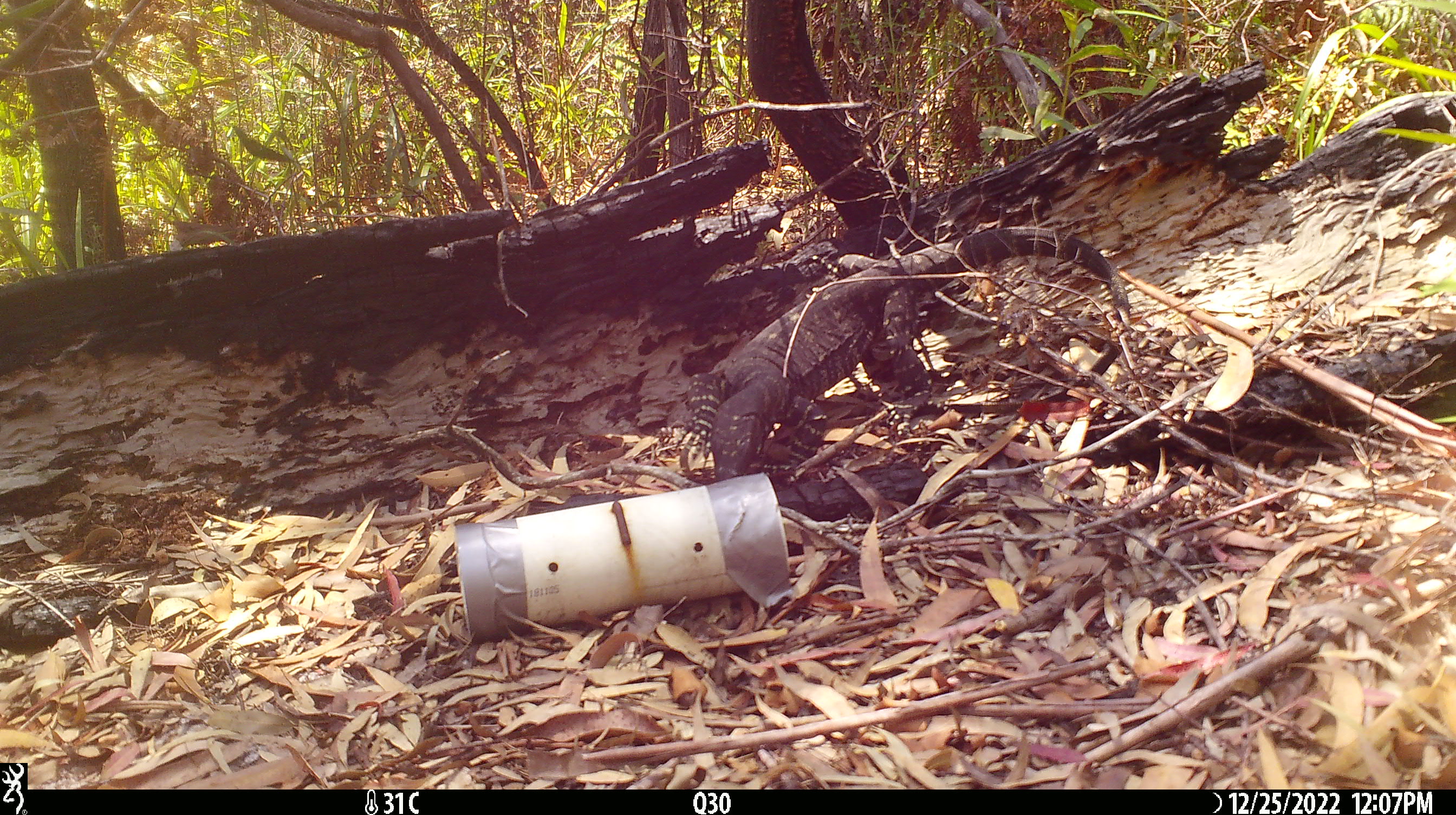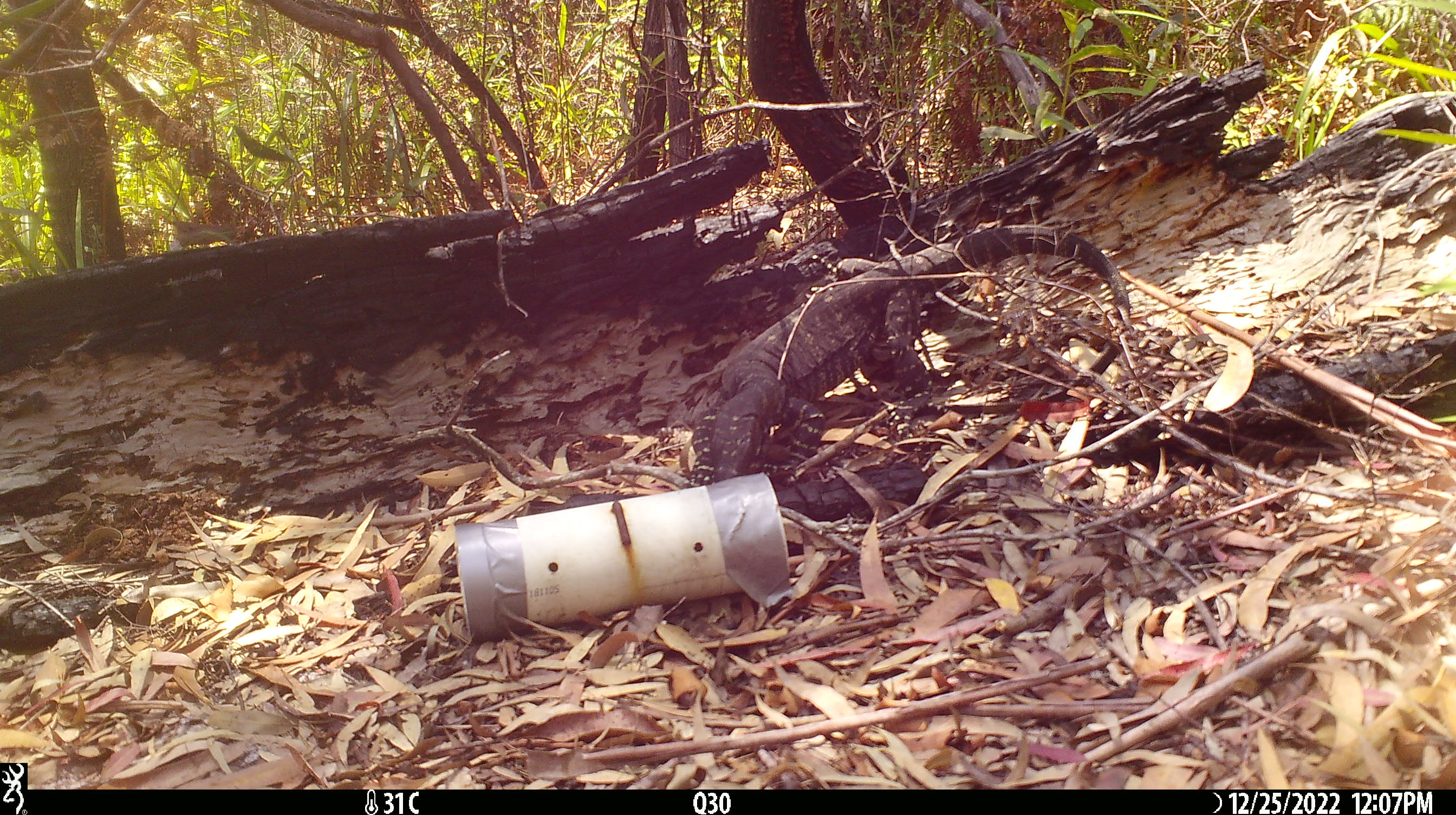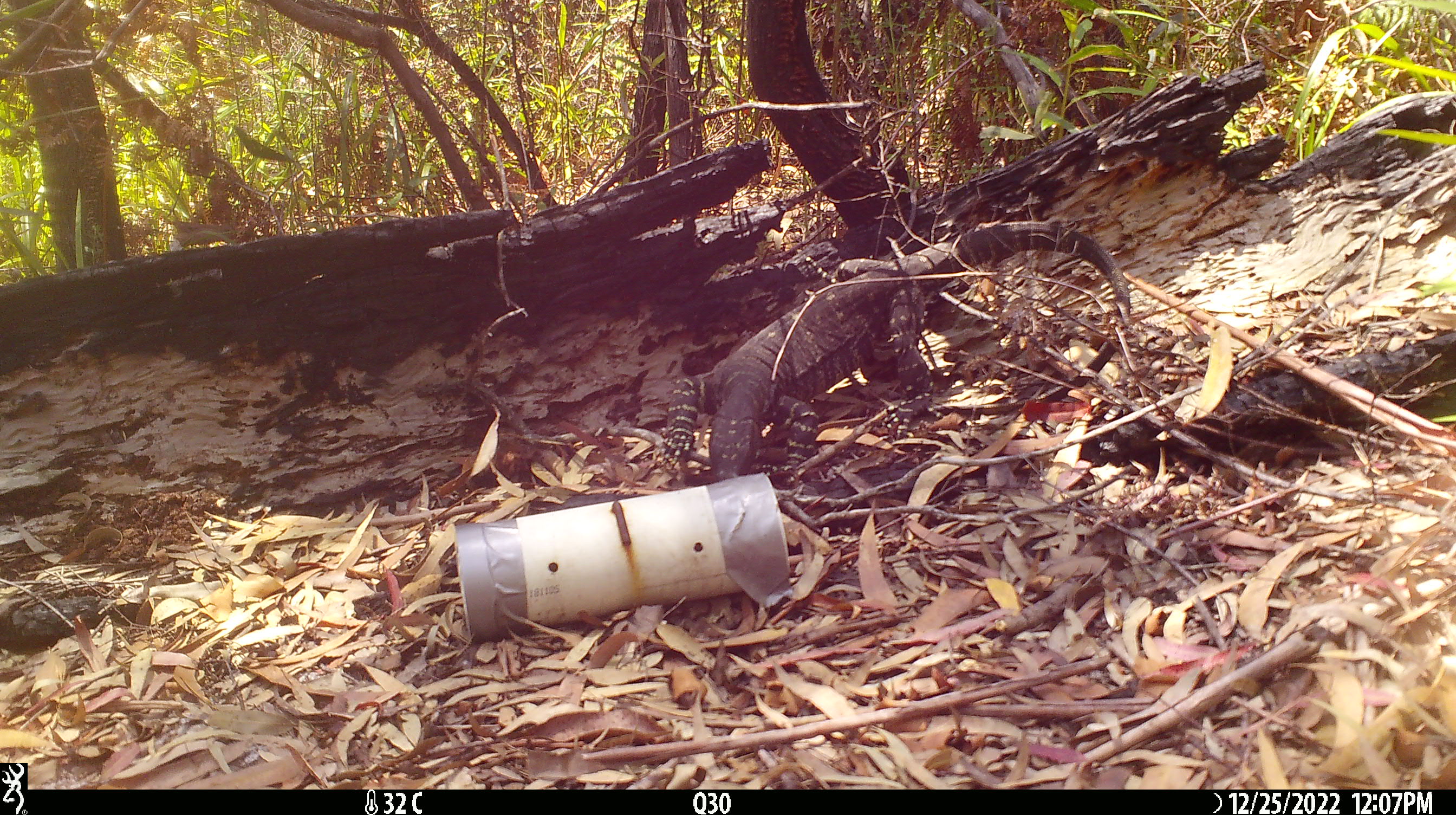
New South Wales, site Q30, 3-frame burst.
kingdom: Animalia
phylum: Chordata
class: Reptilia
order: Squamata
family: Varanidae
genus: Varanus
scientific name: Varanus varius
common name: lace monitor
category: goanna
Goanna (lace monitor) (Varanus varius).